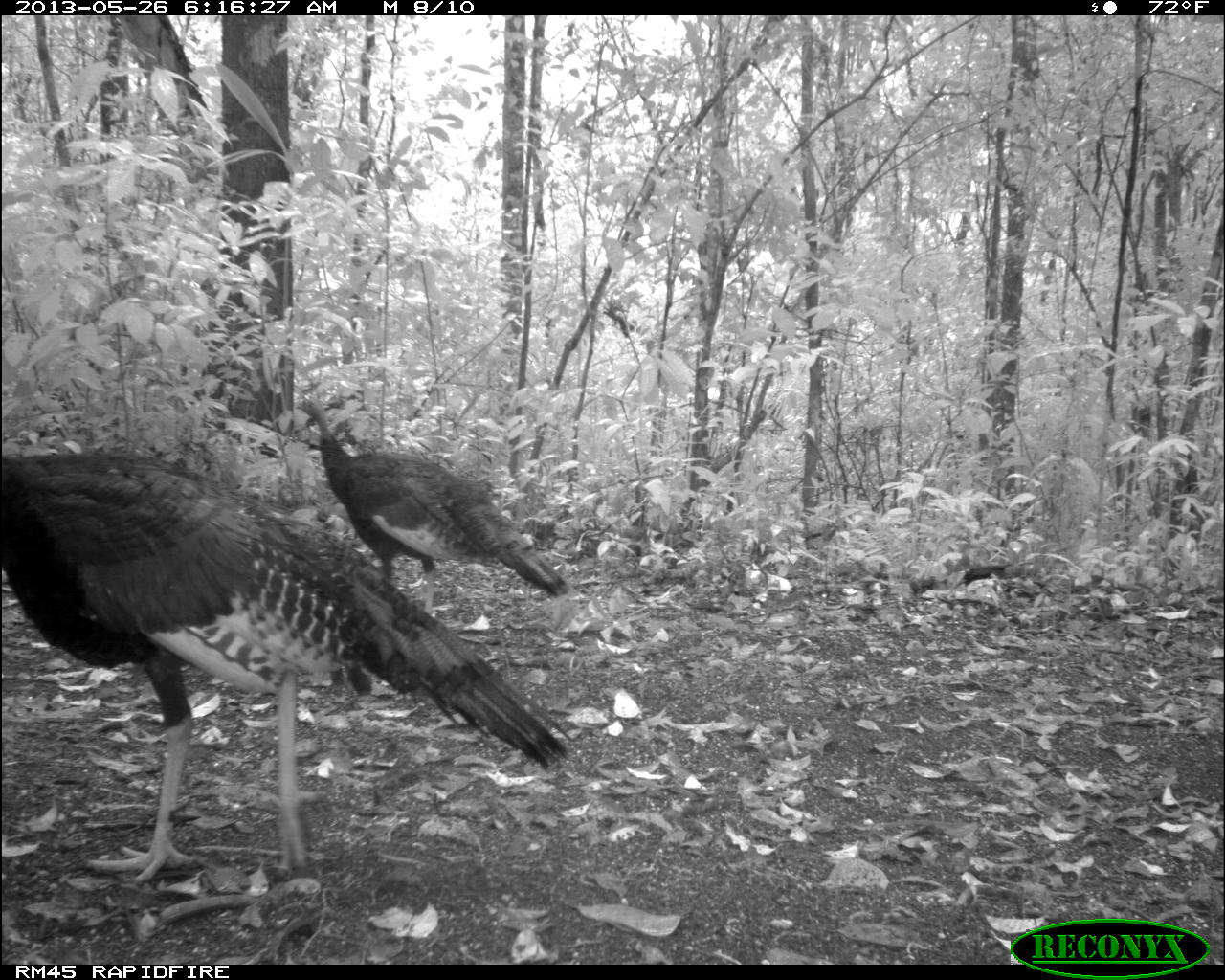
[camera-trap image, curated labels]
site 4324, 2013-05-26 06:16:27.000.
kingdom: Animalia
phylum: Chordata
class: Aves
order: Galliformes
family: Phasianidae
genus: Meleagris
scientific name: Meleagris ocellata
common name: ocellated turkey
Meleagris ocellata (ocellated turkey), count 2.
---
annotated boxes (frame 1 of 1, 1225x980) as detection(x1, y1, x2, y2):
meleagris ocellata: detection(0, 447, 578, 882); detection(290, 389, 570, 615)